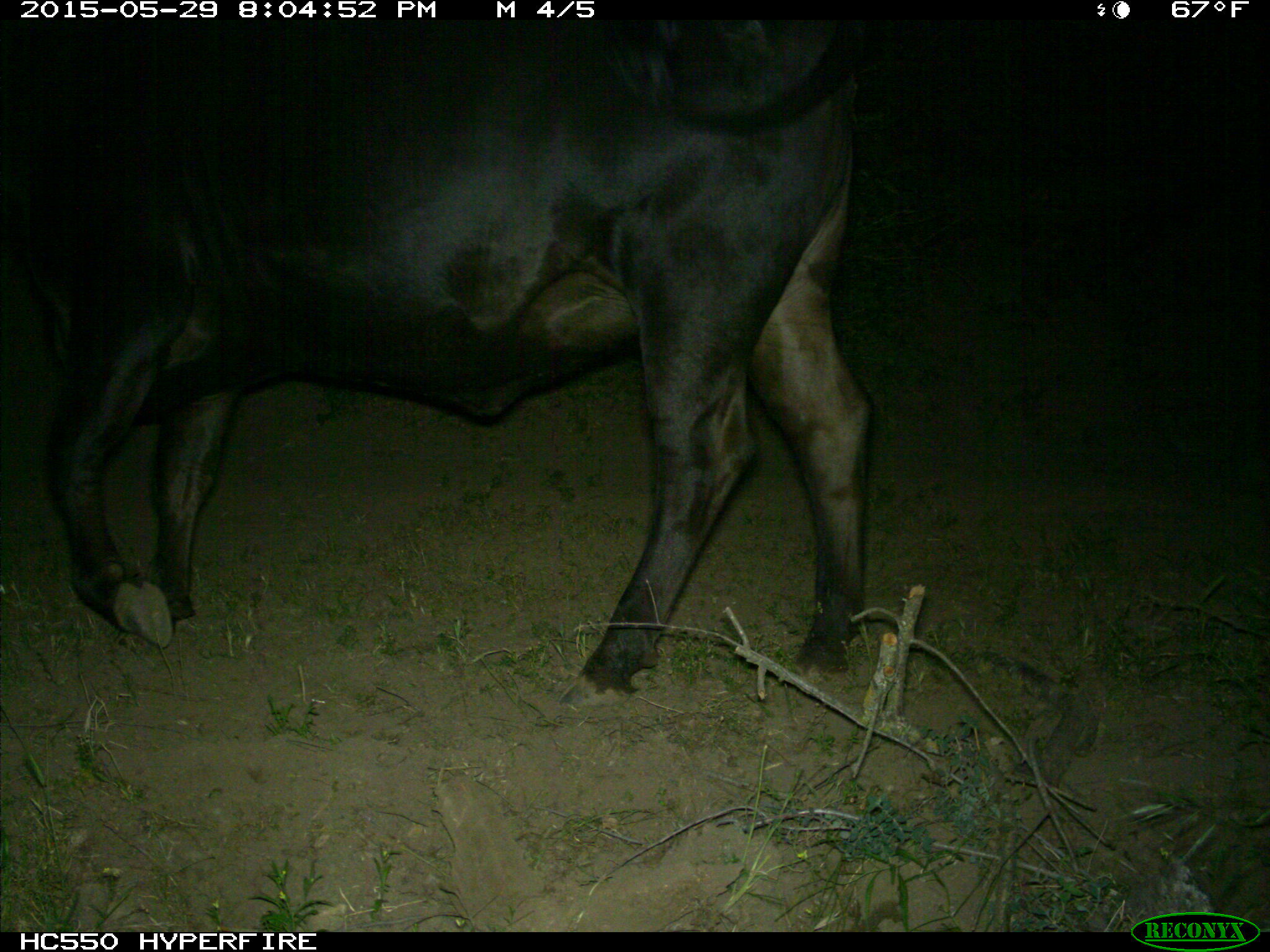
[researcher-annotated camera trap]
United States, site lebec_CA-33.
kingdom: Animalia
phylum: Chordata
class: Mammalia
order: Artiodactyla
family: Bovidae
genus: Bos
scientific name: Bos taurus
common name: domestic cow